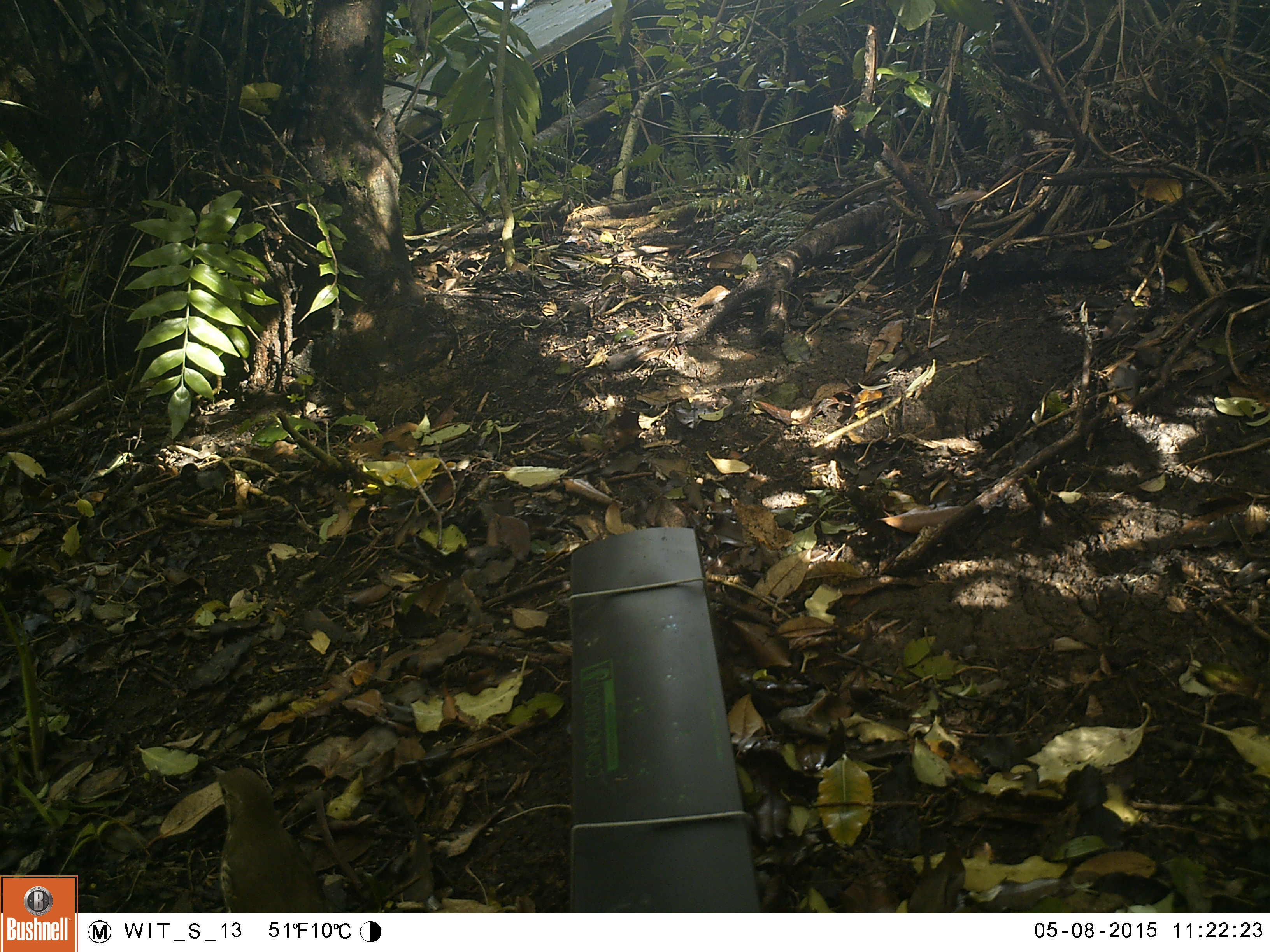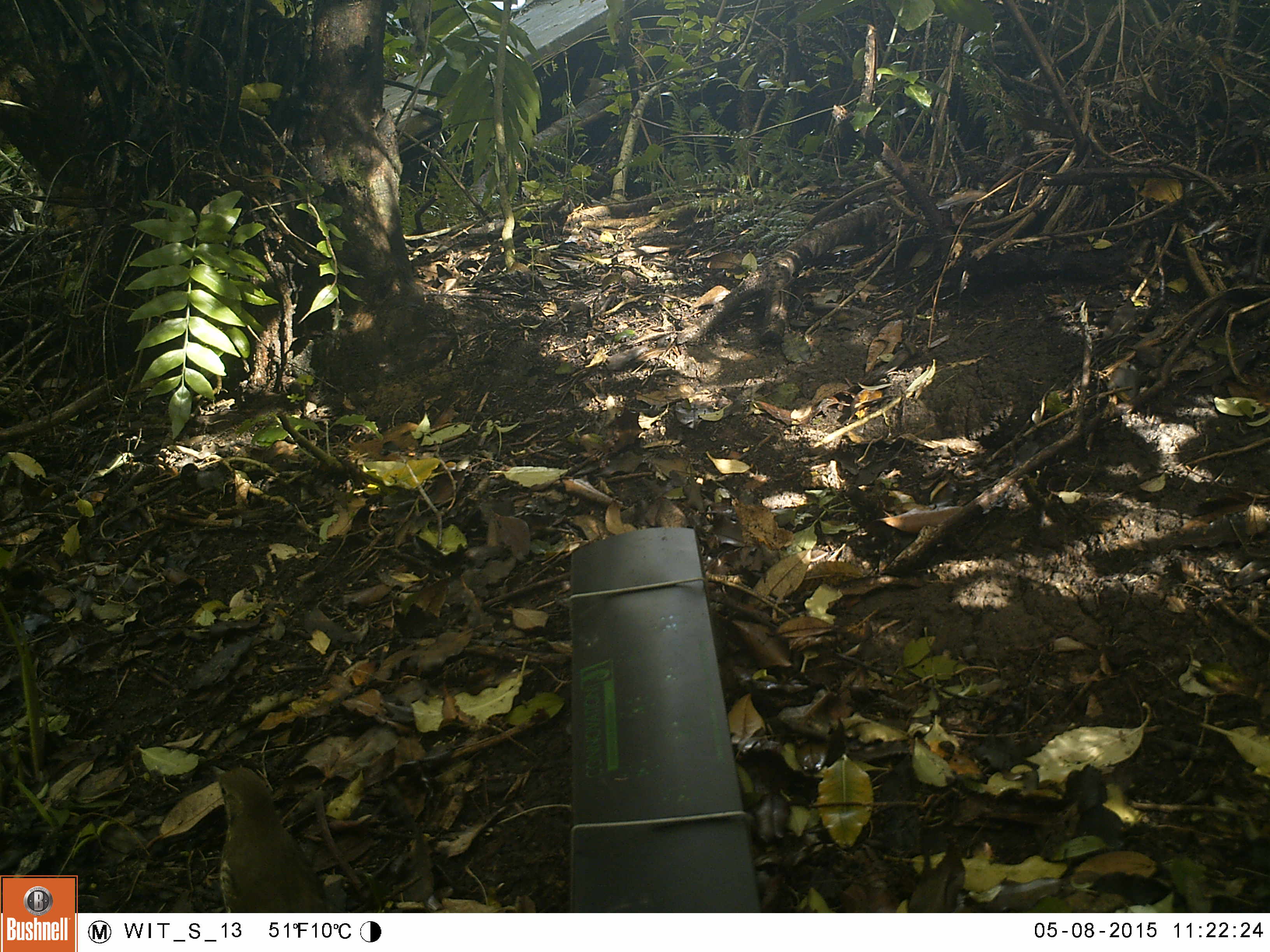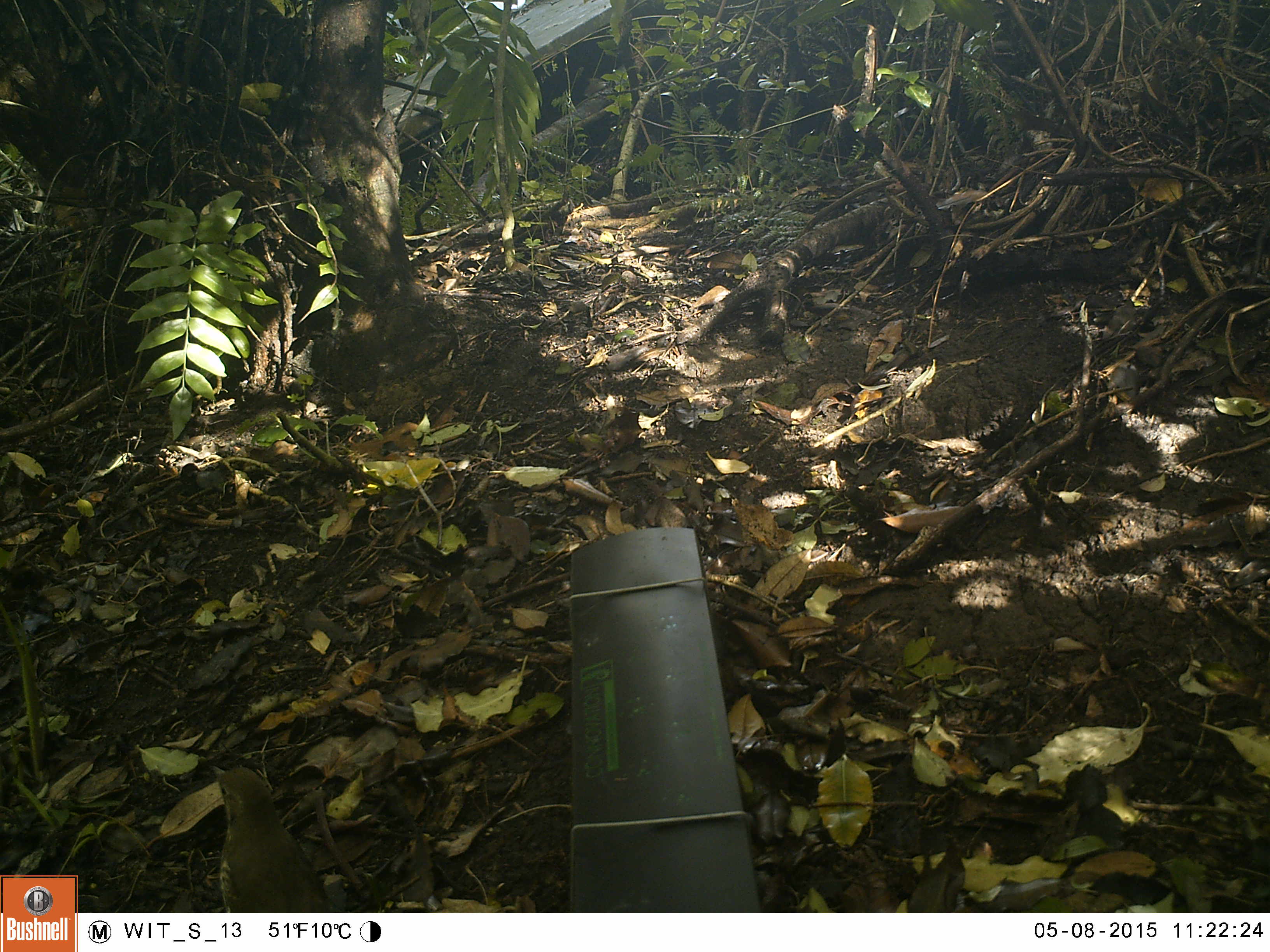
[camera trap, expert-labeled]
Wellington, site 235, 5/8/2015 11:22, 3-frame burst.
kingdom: Animalia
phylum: Chordata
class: Aves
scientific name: Aves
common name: bird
Bird (Aves).